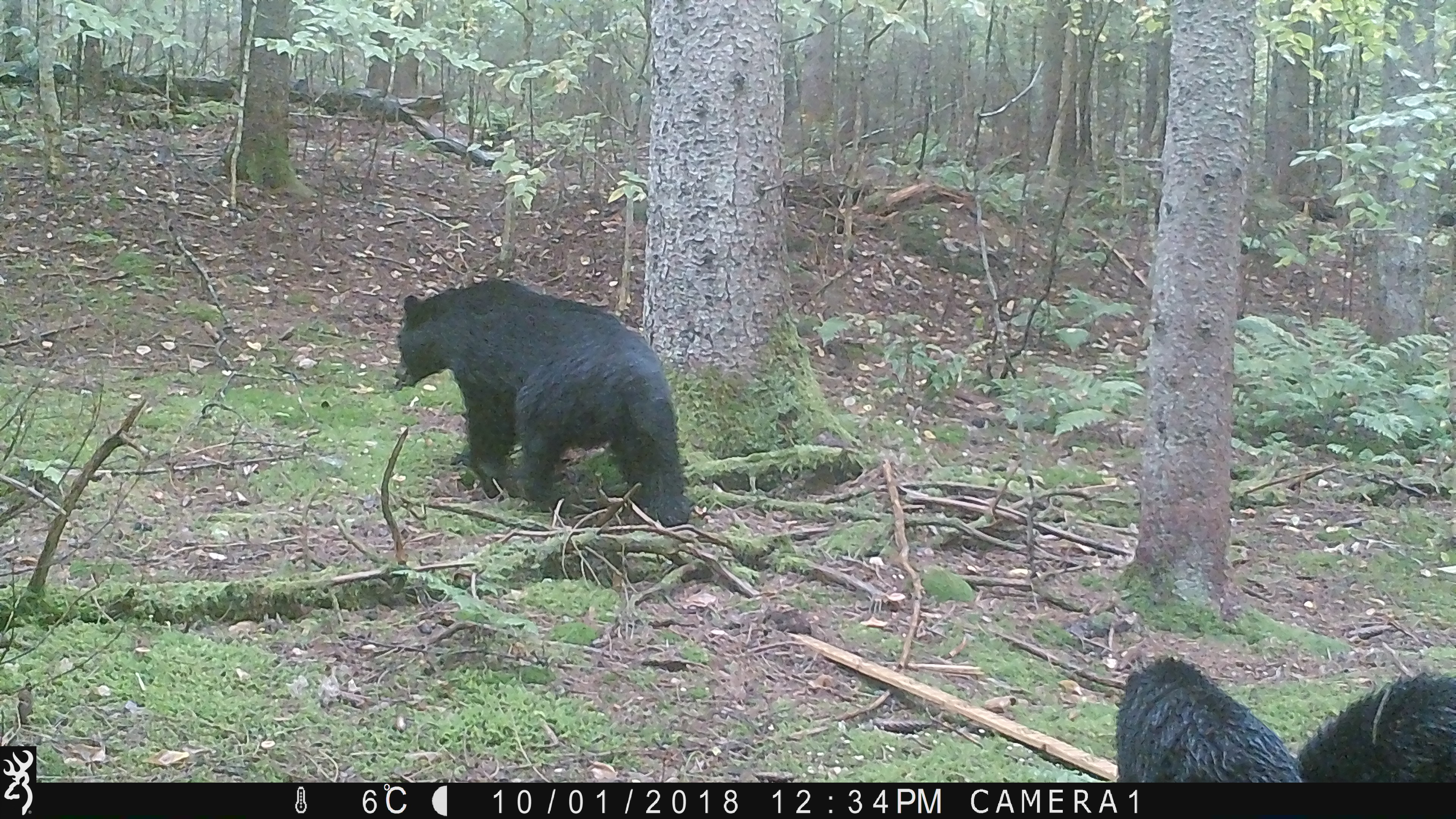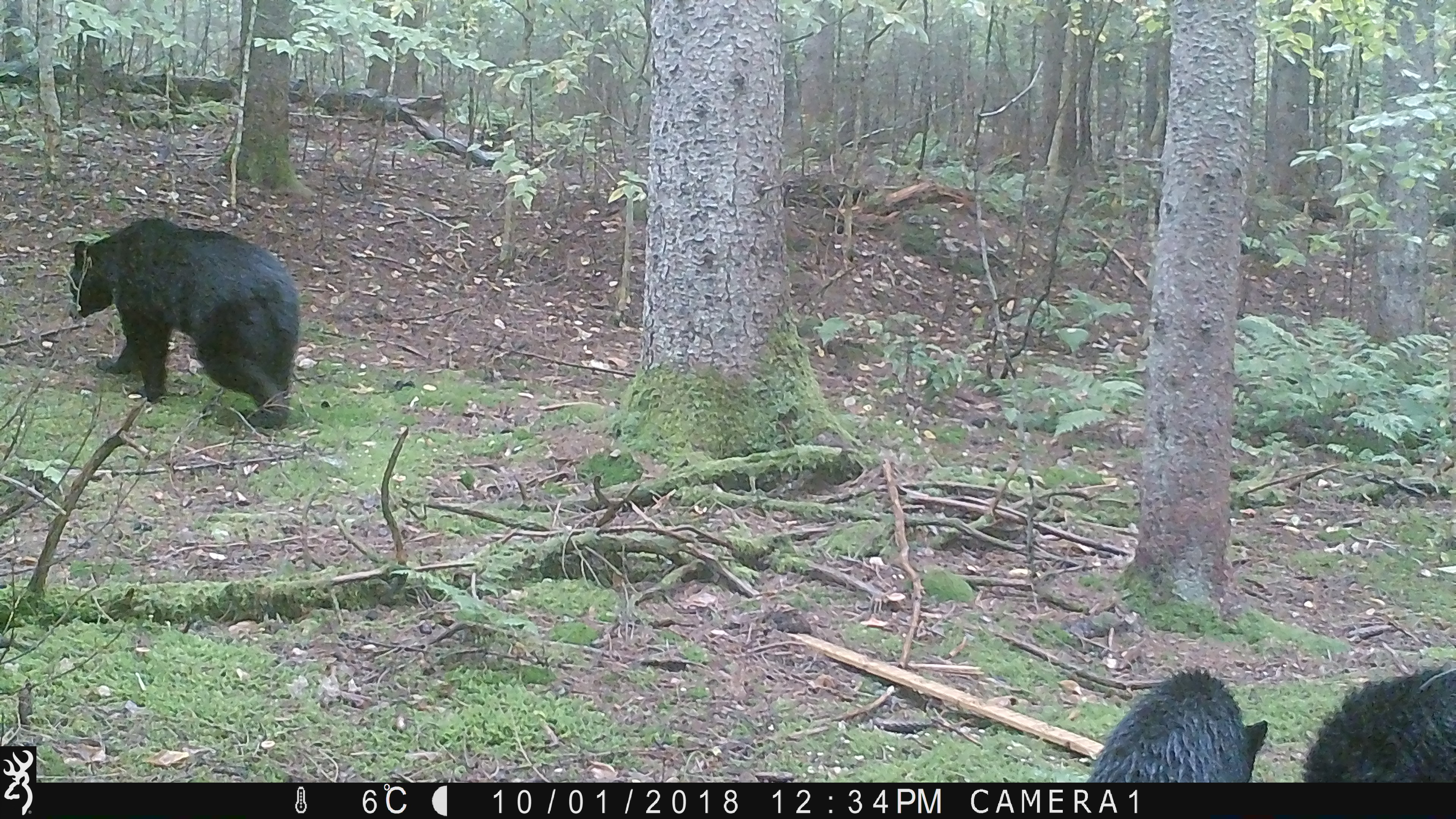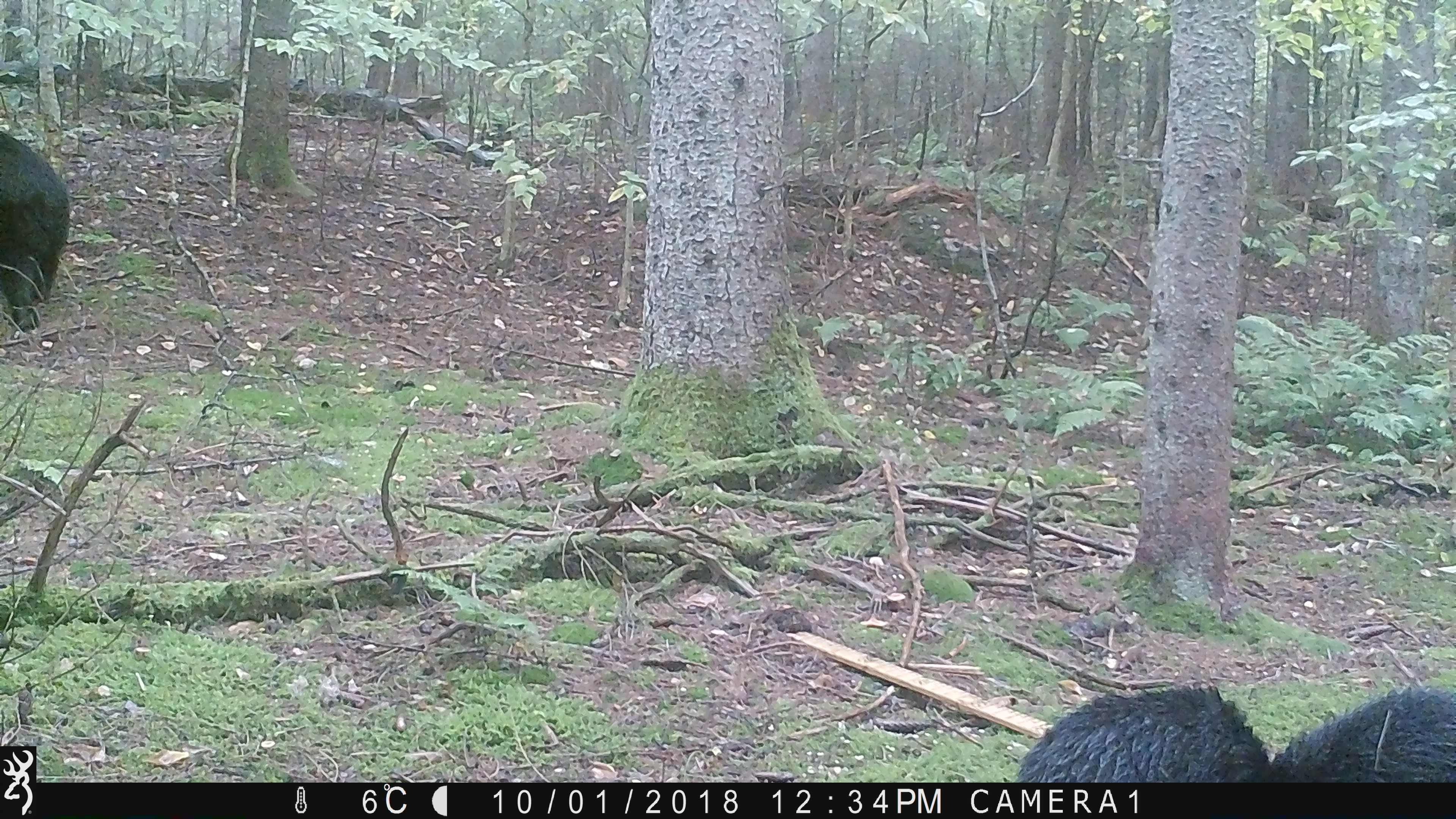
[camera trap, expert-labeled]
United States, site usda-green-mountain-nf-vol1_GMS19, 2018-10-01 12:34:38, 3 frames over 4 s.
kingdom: Animalia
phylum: Chordata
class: Mammalia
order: Carnivora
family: Ursidae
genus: Ursus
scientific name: Ursus americanus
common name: black bear